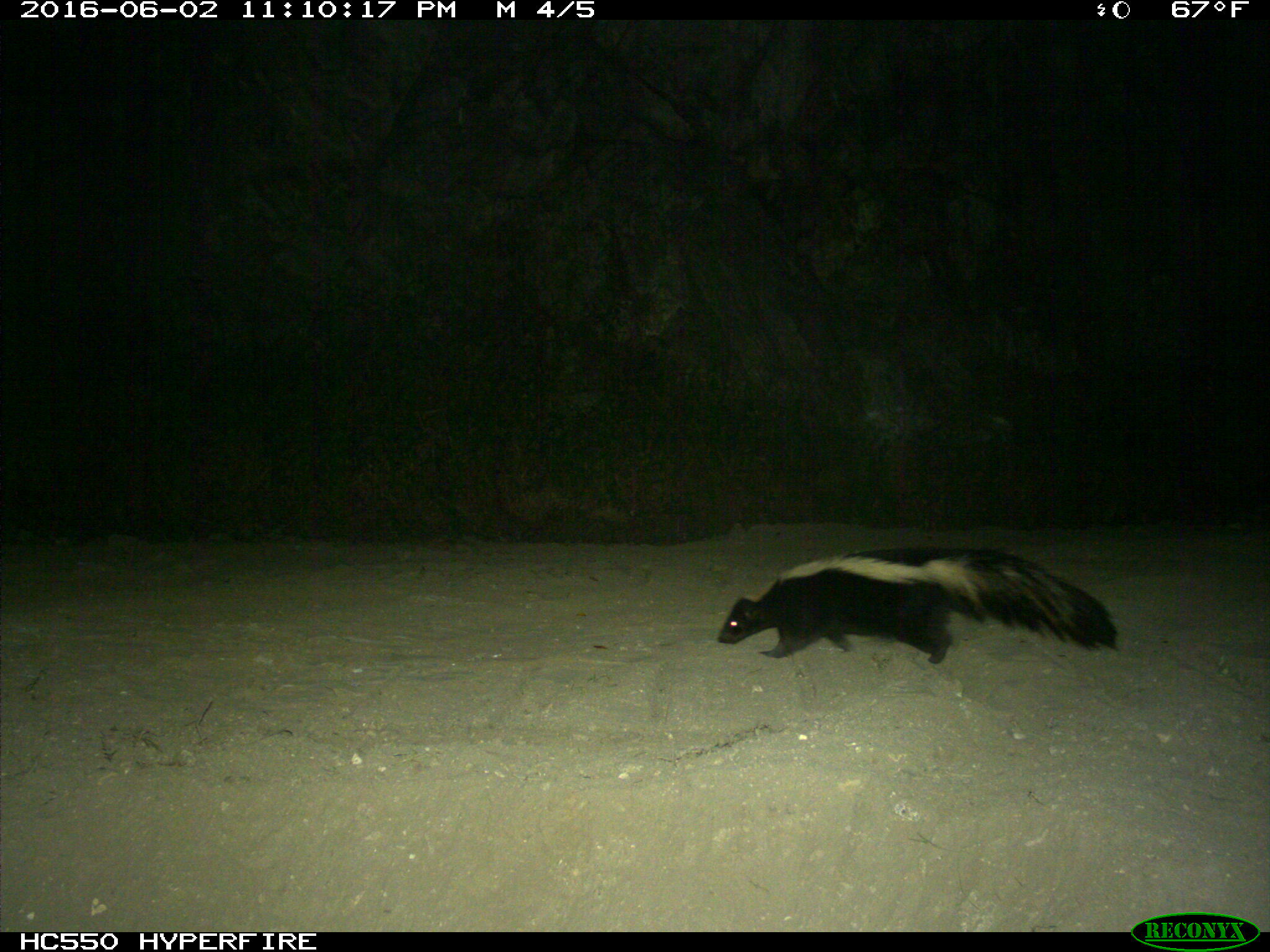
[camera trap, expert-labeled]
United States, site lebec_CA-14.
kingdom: Animalia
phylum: Chordata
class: Mammalia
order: Carnivora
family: Mephitidae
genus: Mephitis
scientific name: Mephitis mephitis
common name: striped skunk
Mephitis mephitis (striped skunk).